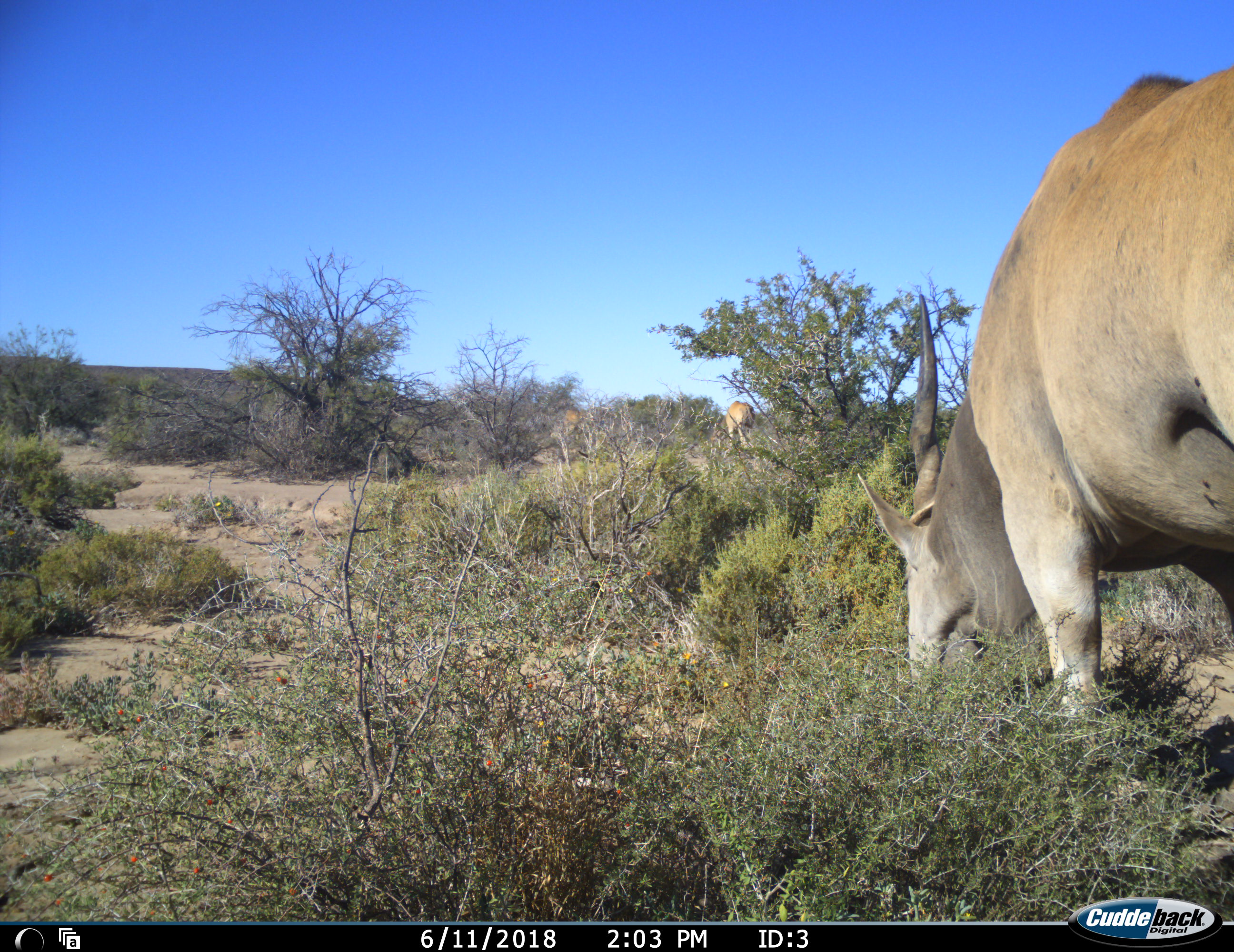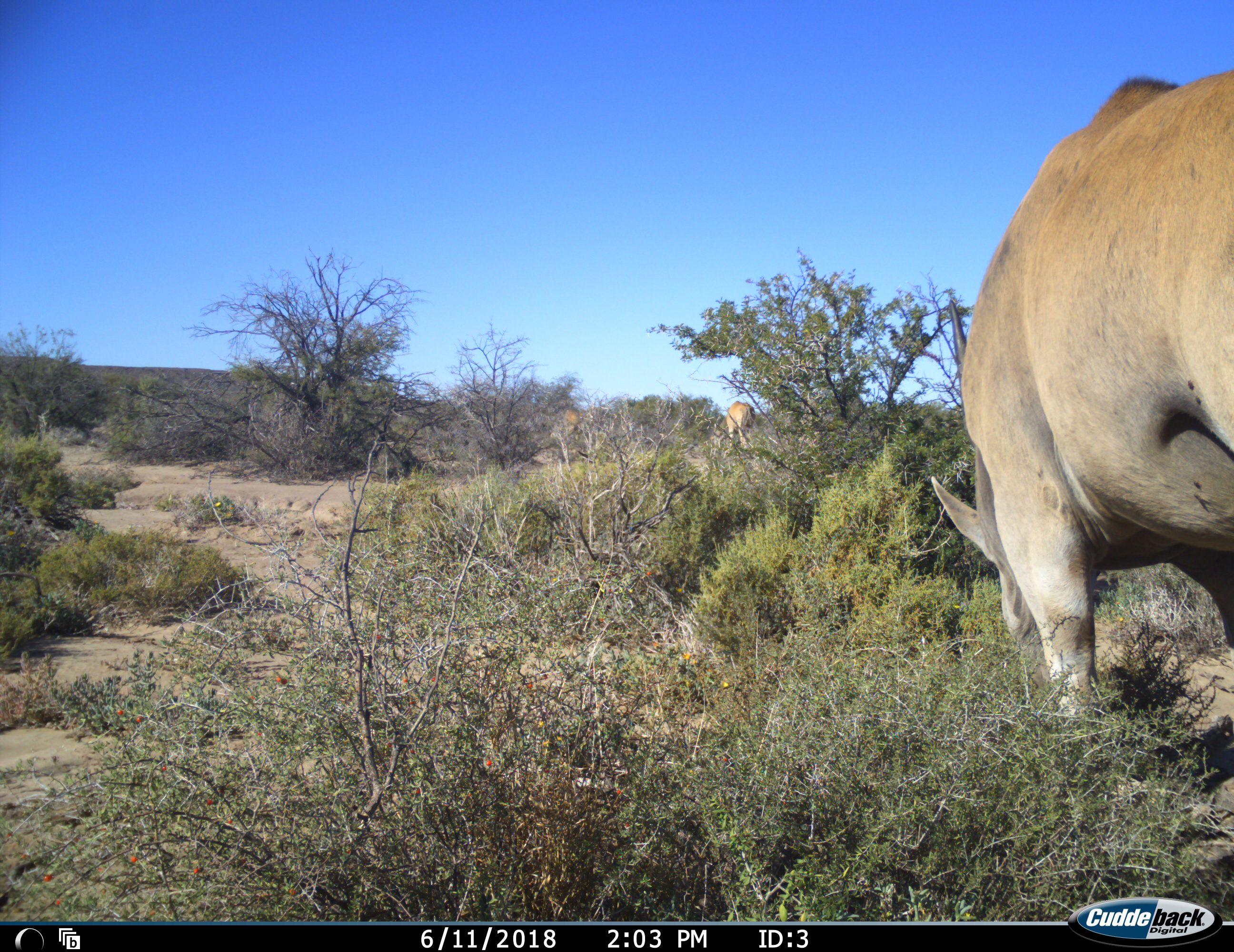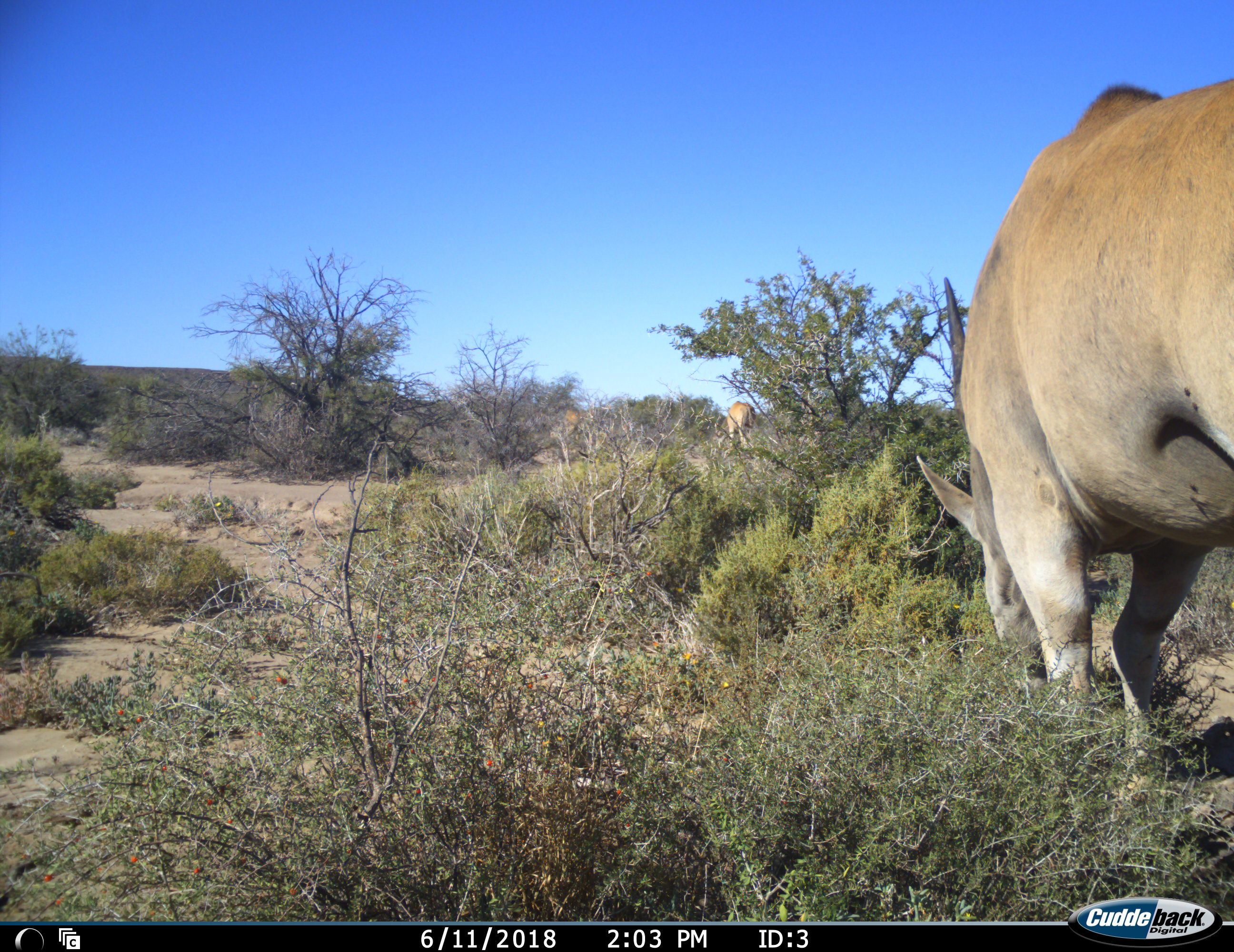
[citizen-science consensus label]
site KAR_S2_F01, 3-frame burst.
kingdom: Animalia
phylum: Chordata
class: Mammalia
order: Artiodactyla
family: Bovidae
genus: Tragelaphus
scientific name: Tragelaphus oryx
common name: eland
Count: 3.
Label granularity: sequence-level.